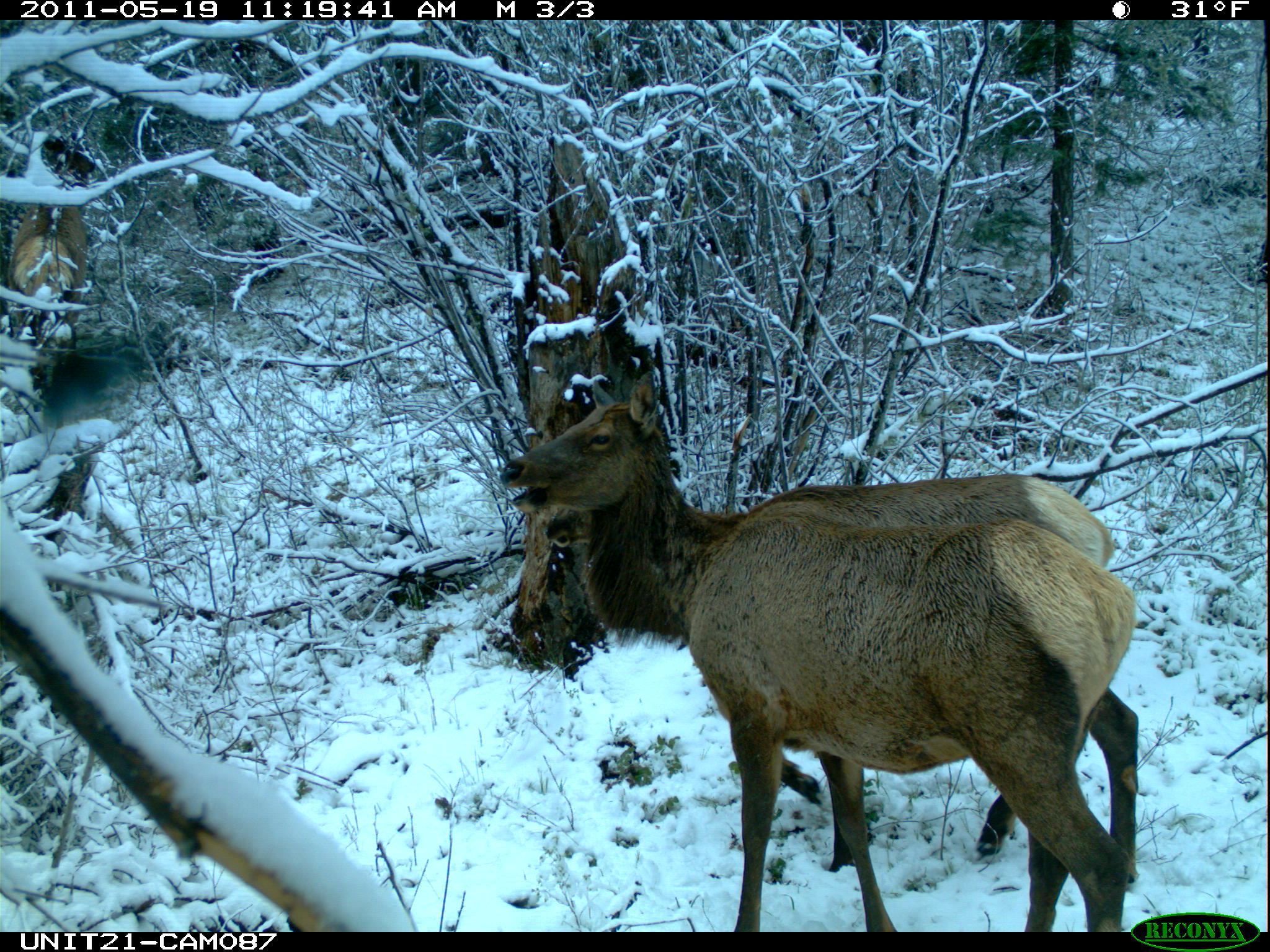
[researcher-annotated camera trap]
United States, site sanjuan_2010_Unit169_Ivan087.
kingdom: Animalia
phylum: Chordata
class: Mammalia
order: Artiodactyla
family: Cervidae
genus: Cervus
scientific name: Cervus elaphus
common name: red deer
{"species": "Cervus elaphus (red deer)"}